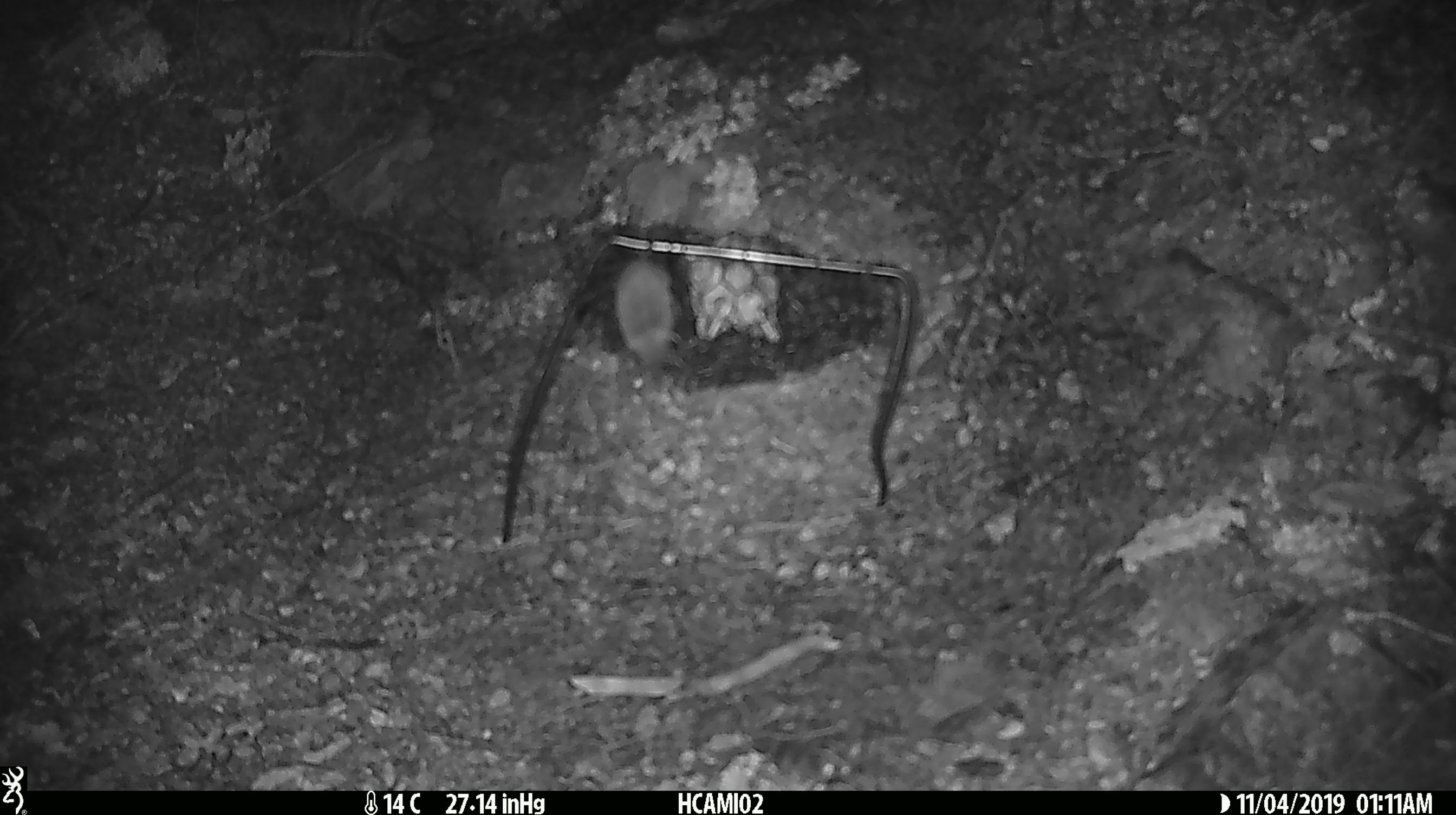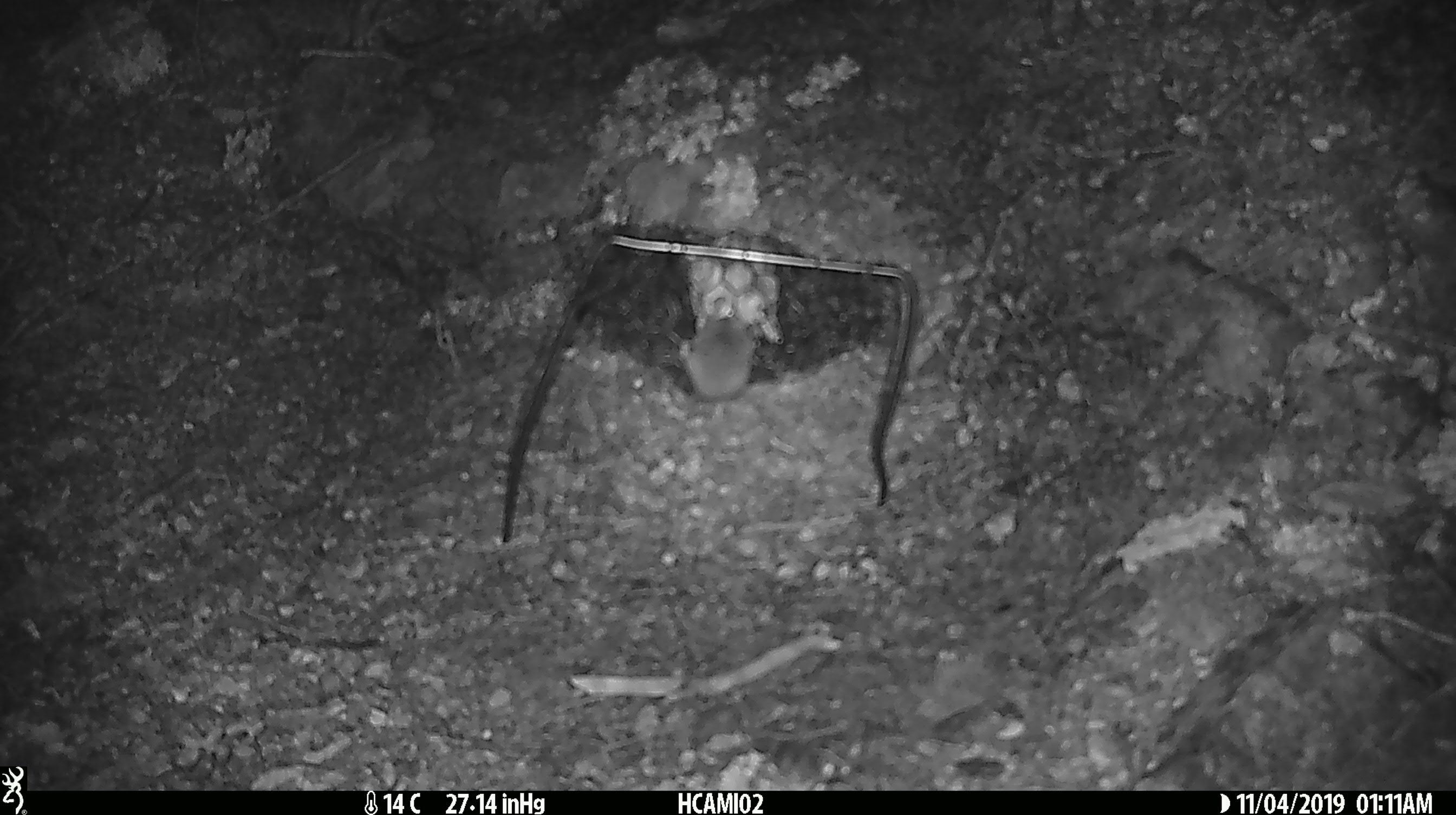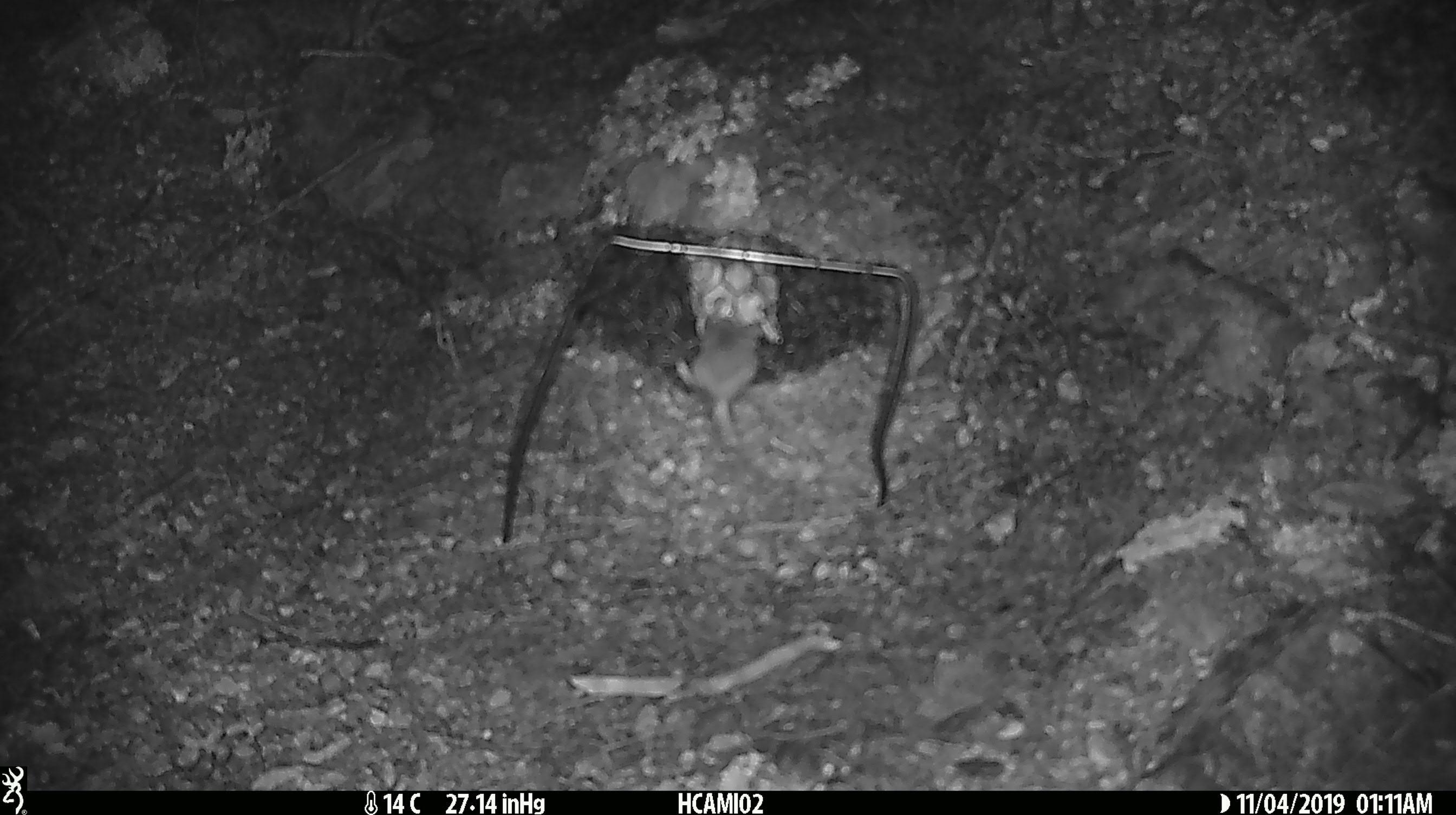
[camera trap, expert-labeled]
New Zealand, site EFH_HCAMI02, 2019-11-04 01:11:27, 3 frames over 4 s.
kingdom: Animalia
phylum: Chordata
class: Mammalia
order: Rodentia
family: Muridae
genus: Mus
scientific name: Mus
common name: mouse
Mouse (Mus).